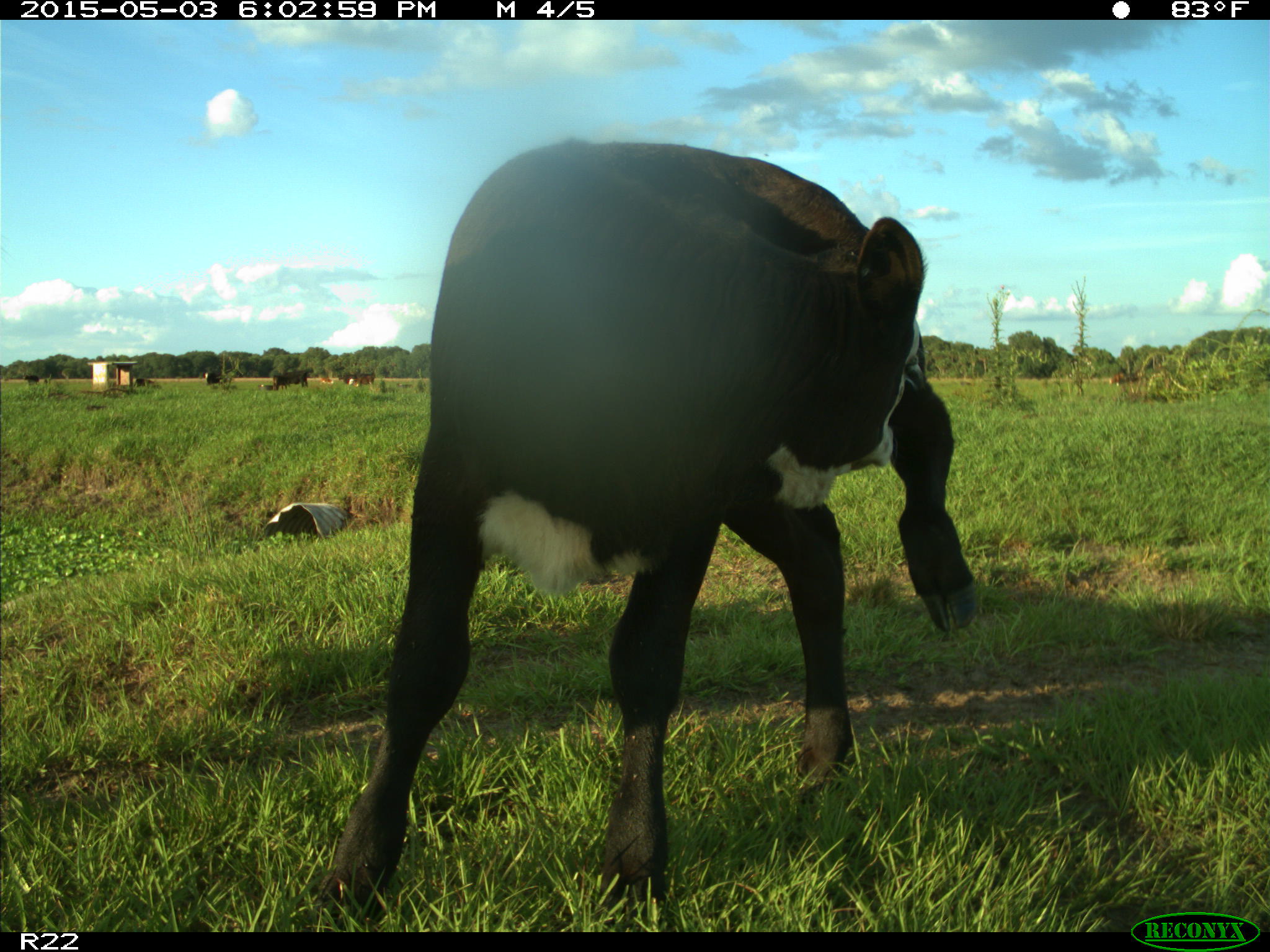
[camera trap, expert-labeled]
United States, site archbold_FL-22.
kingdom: Animalia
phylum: Chordata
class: Mammalia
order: Artiodactyla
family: Bovidae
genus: Bos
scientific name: Bos taurus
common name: domestic cow